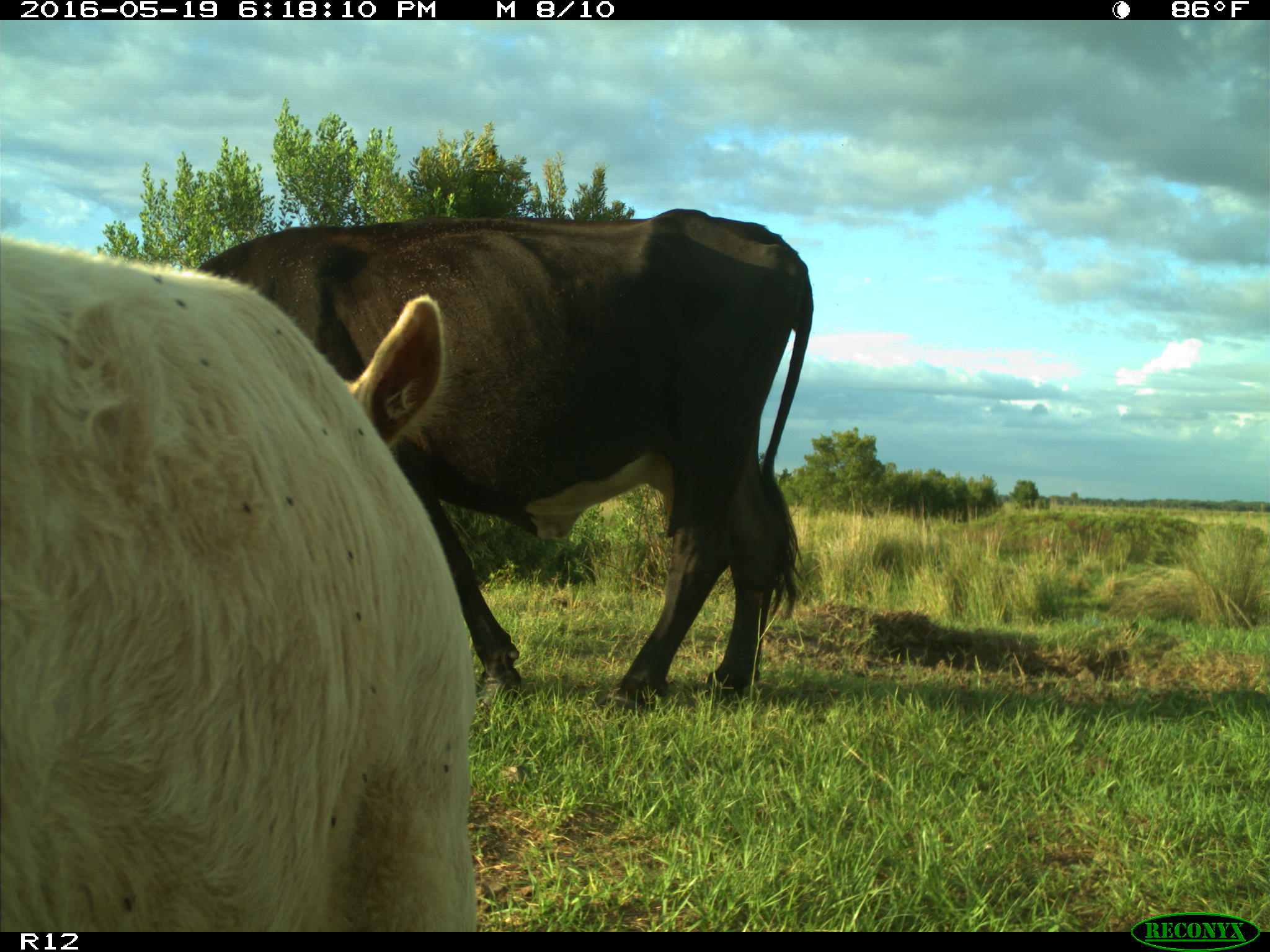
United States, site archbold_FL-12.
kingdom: Animalia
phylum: Chordata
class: Mammalia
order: Artiodactyla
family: Bovidae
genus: Bos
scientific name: Bos taurus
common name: domestic cow